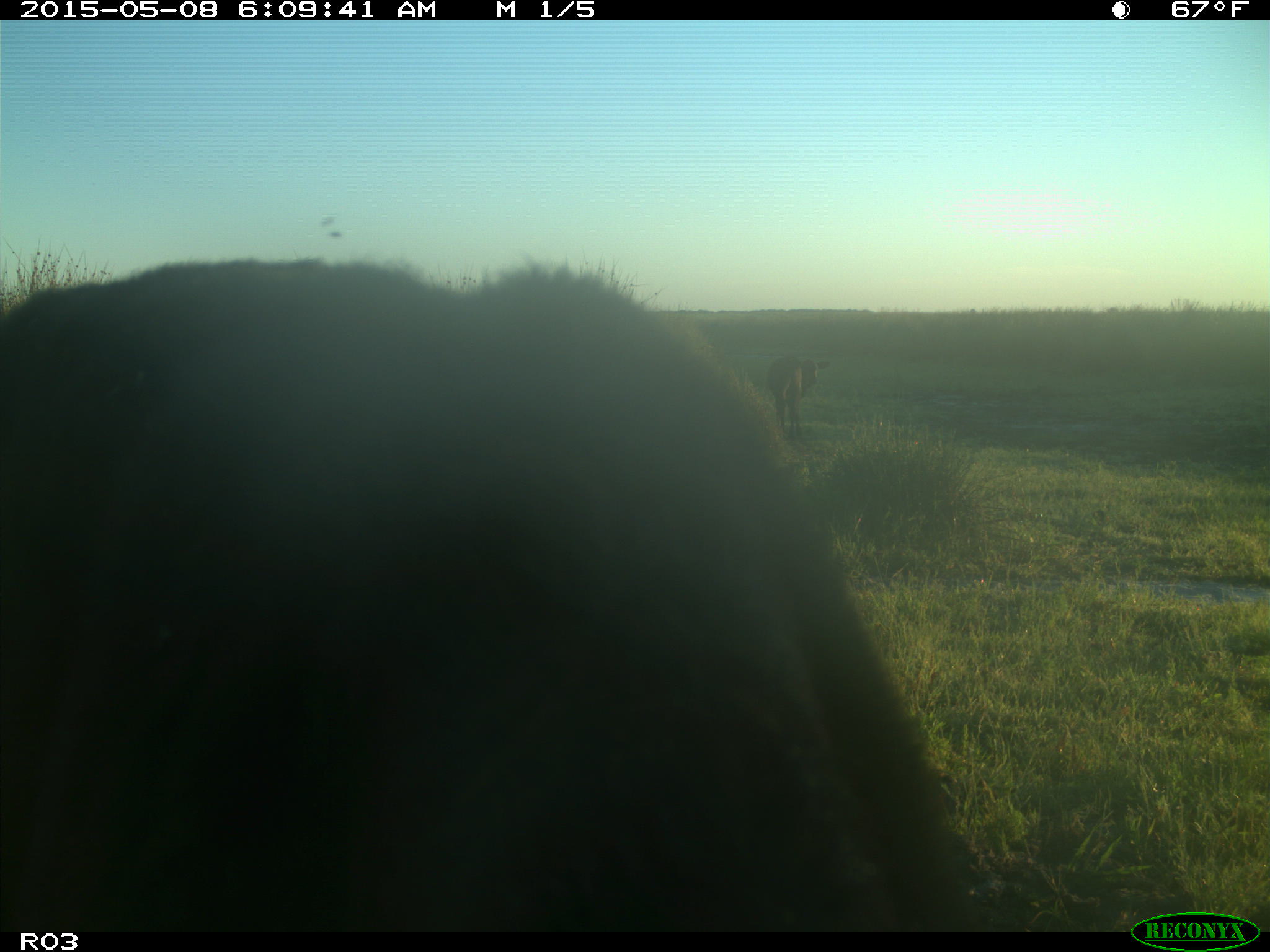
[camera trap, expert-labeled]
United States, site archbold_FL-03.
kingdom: Animalia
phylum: Chordata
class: Mammalia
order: Artiodactyla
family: Bovidae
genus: Bos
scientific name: Bos taurus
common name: domestic cow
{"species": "Bos taurus (domestic cow)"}